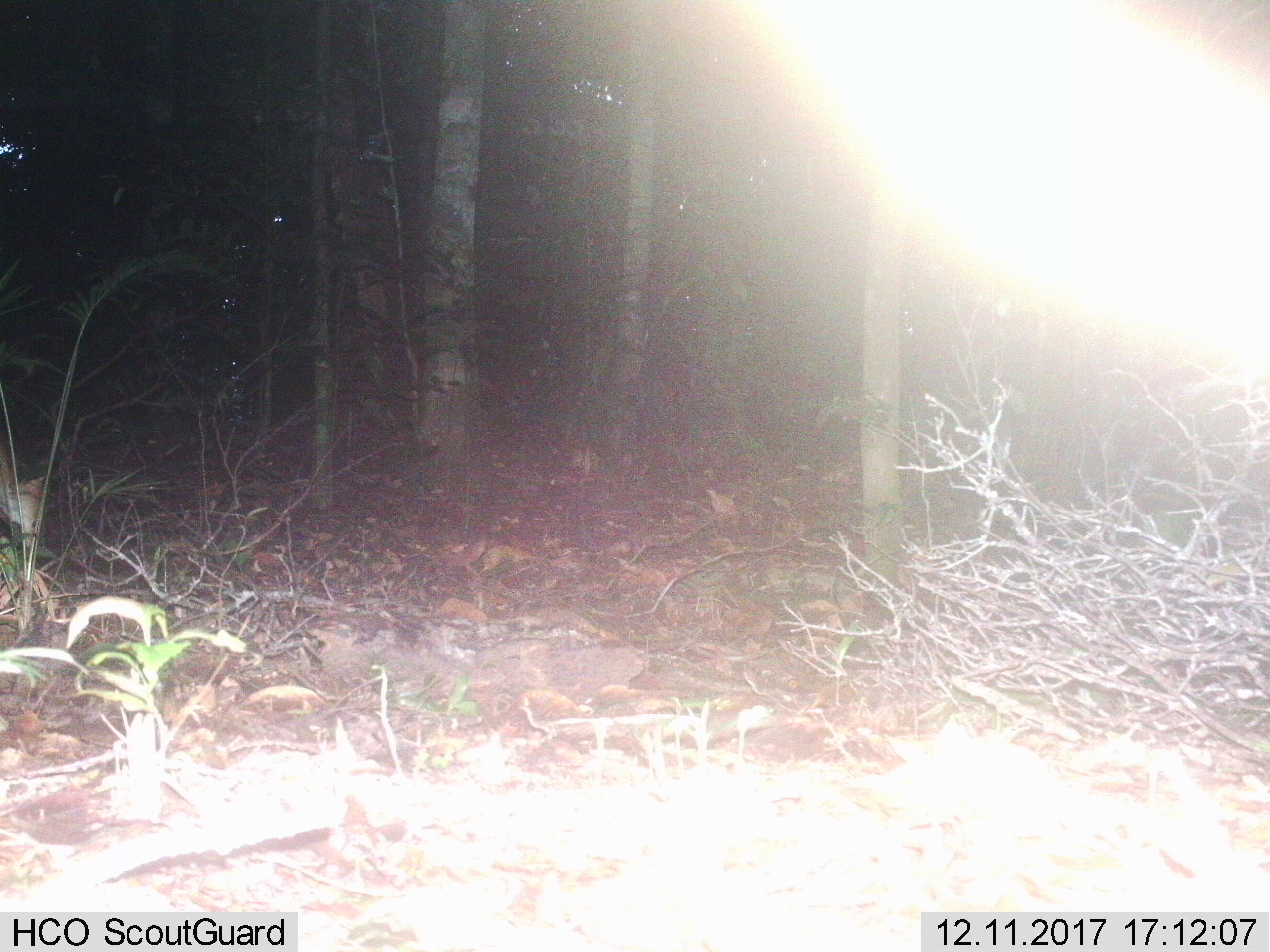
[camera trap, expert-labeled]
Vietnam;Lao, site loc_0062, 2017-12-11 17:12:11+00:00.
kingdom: Animalia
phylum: Chordata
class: Mammalia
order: Artiodactyla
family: Cervidae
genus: Muntiacus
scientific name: Muntiacus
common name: muntjacs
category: unidentified muntjac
Unidentified muntjac (muntjacs) (Muntiacus). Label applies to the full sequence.